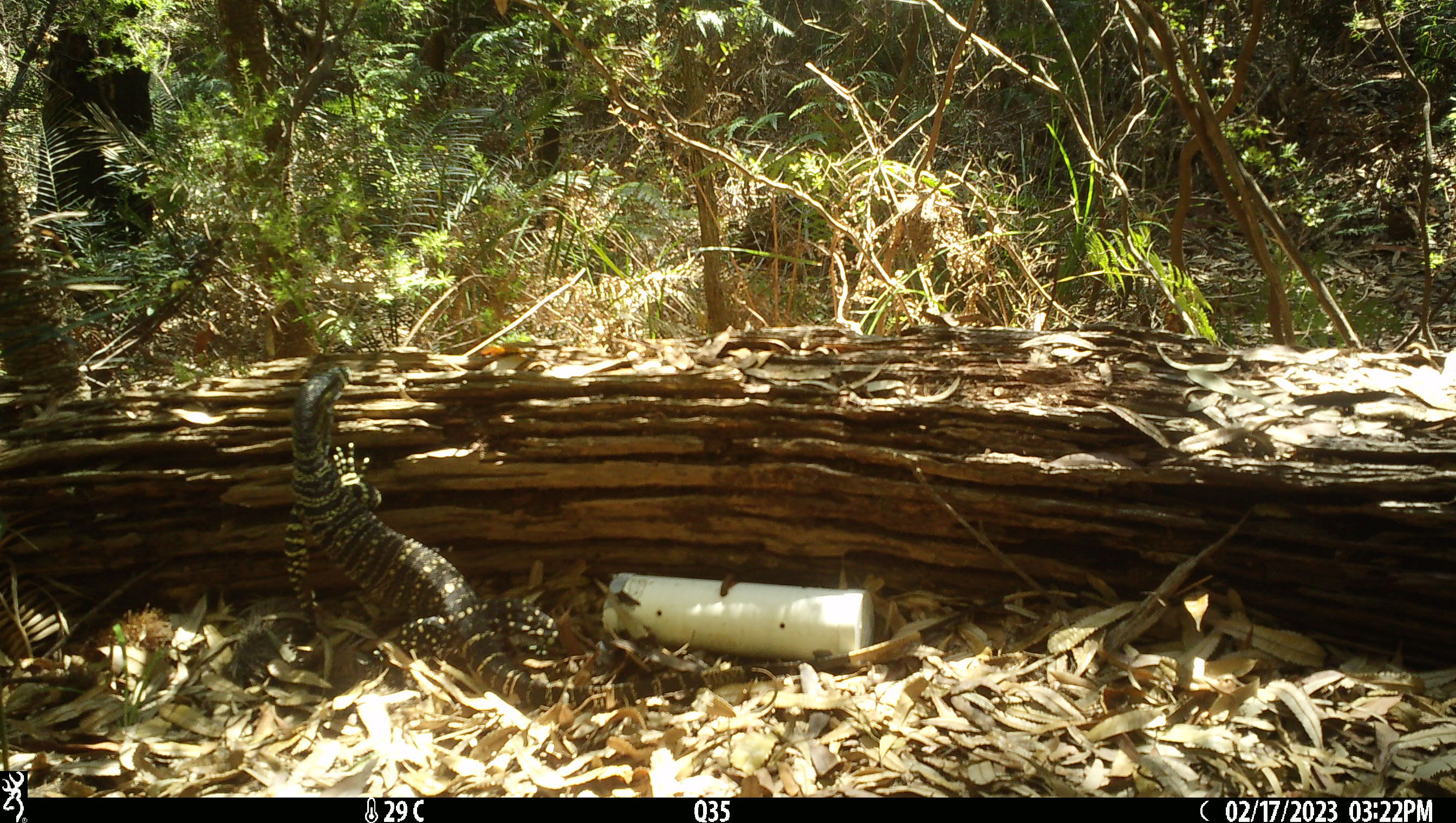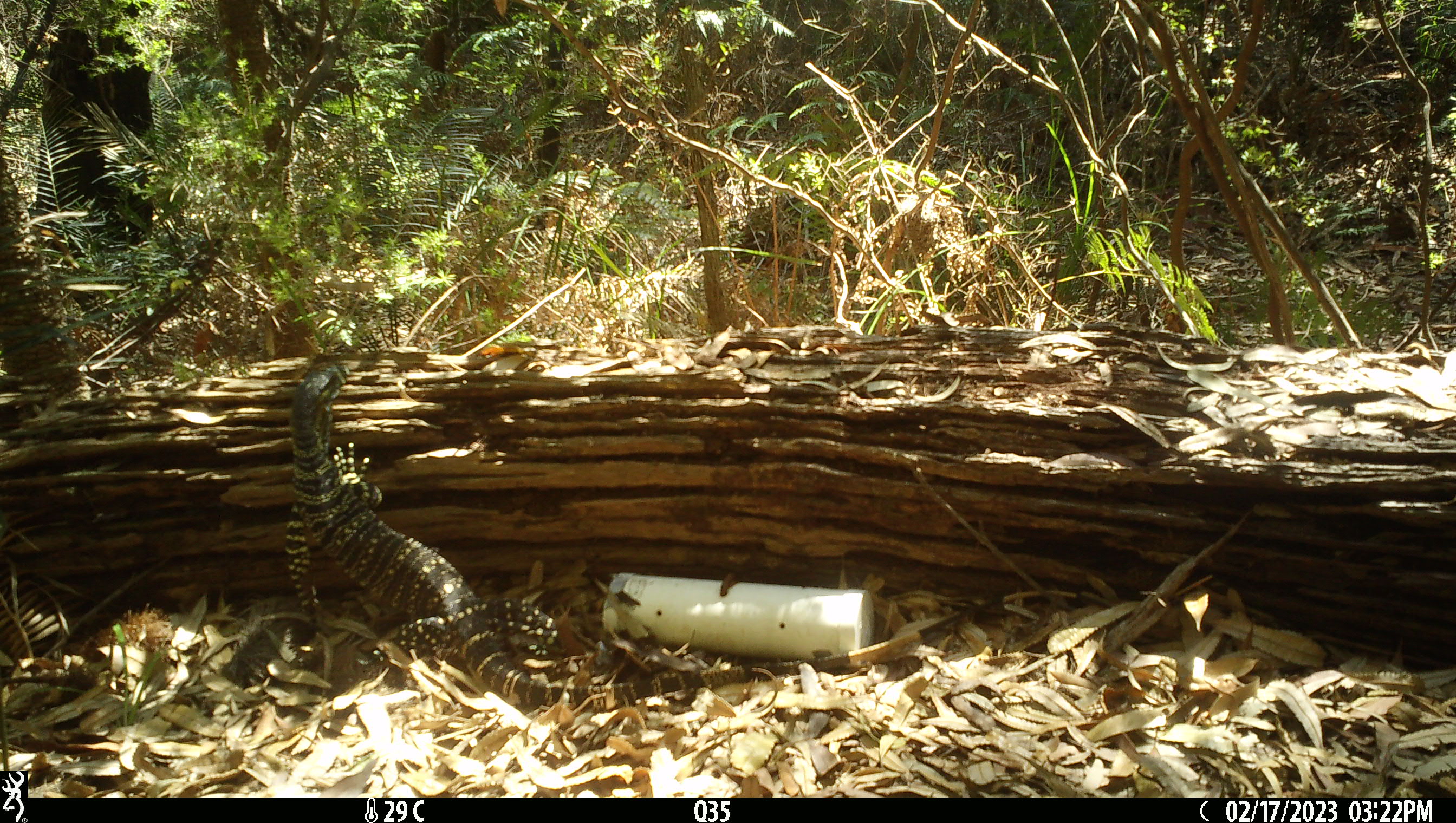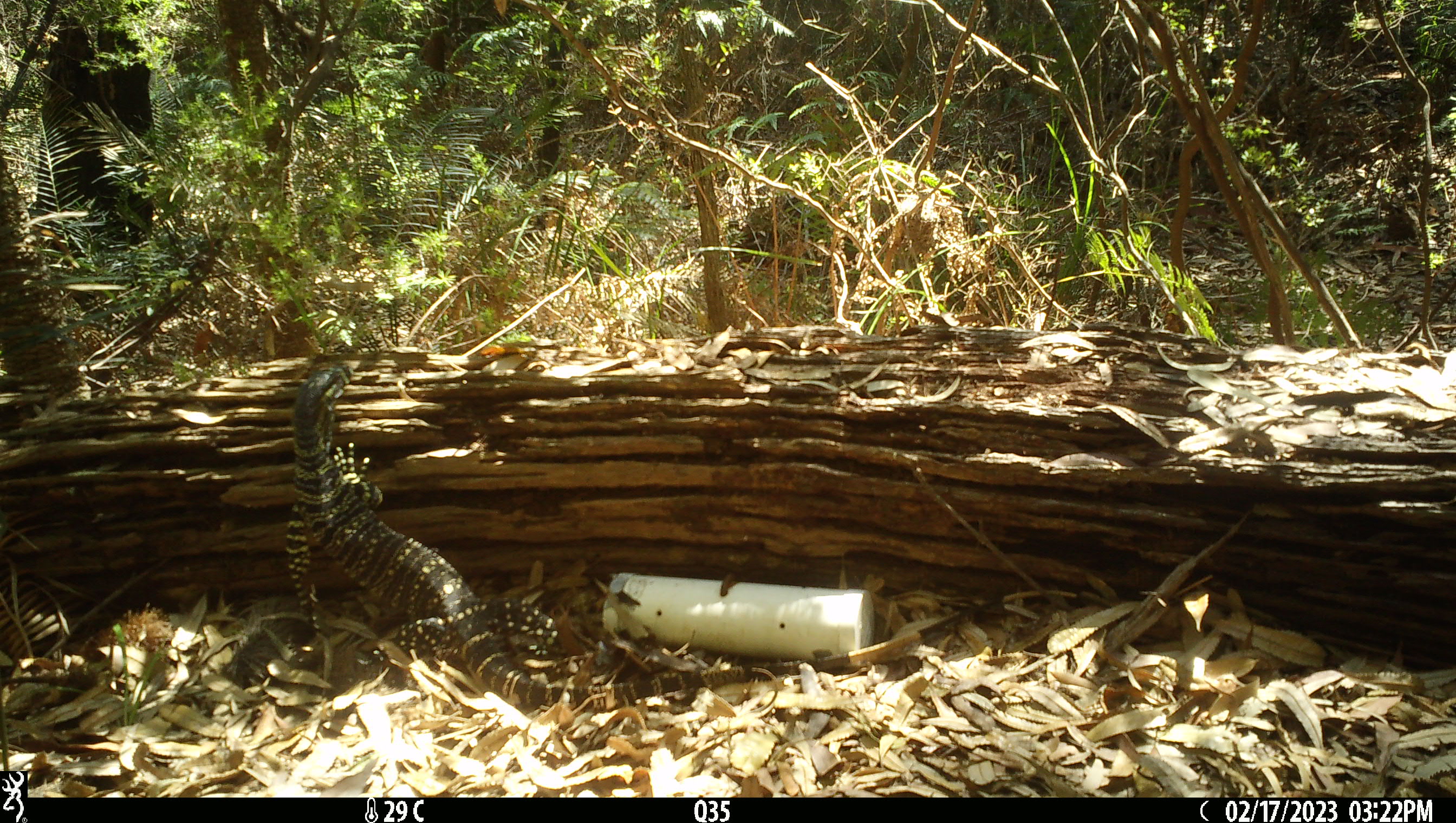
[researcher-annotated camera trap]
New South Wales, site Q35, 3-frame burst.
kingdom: Animalia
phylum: Chordata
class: Reptilia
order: Squamata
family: Varanidae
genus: Varanus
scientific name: Varanus varius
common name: lace monitor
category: goanna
Goanna (lace monitor) (Varanus varius).